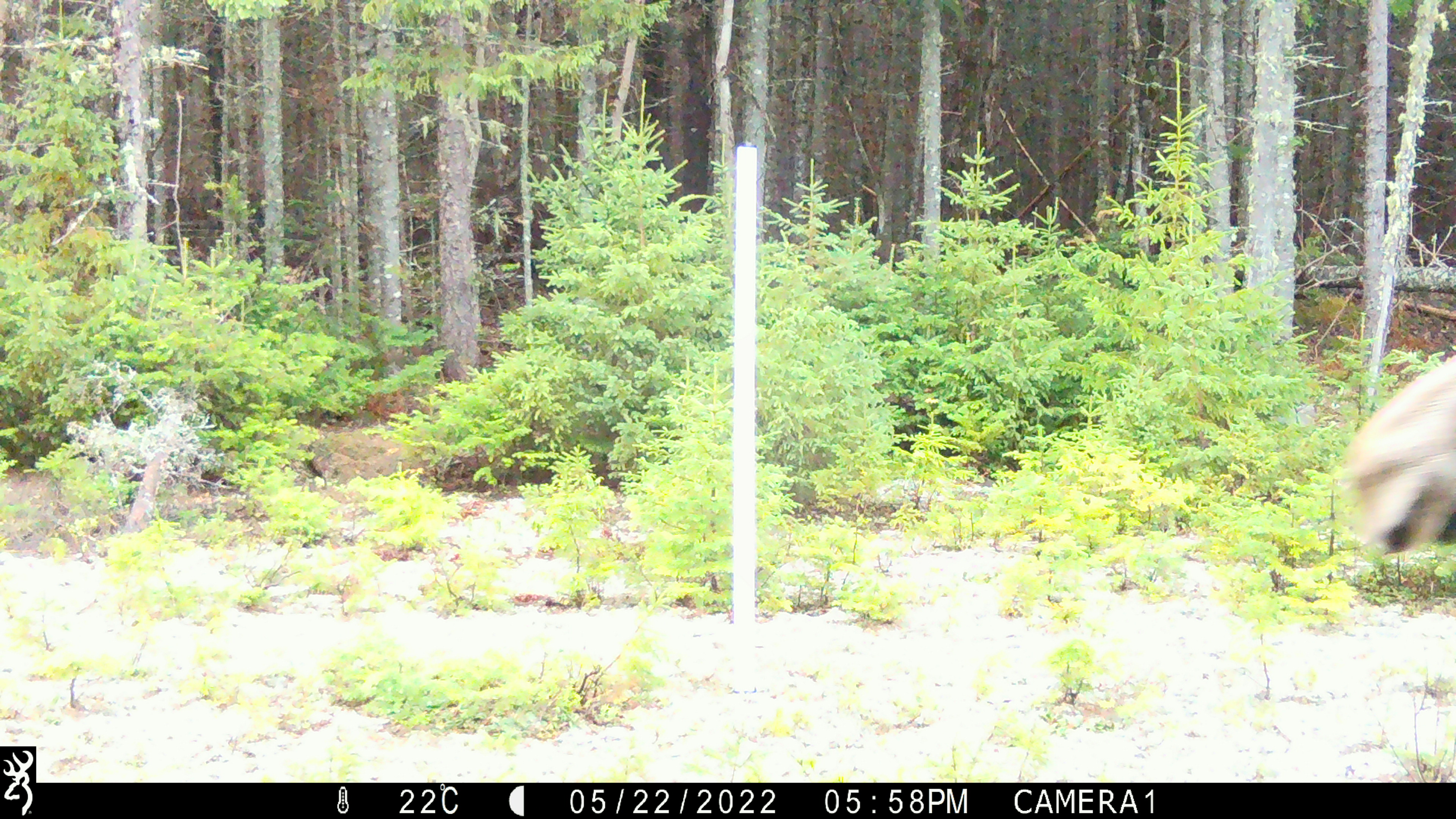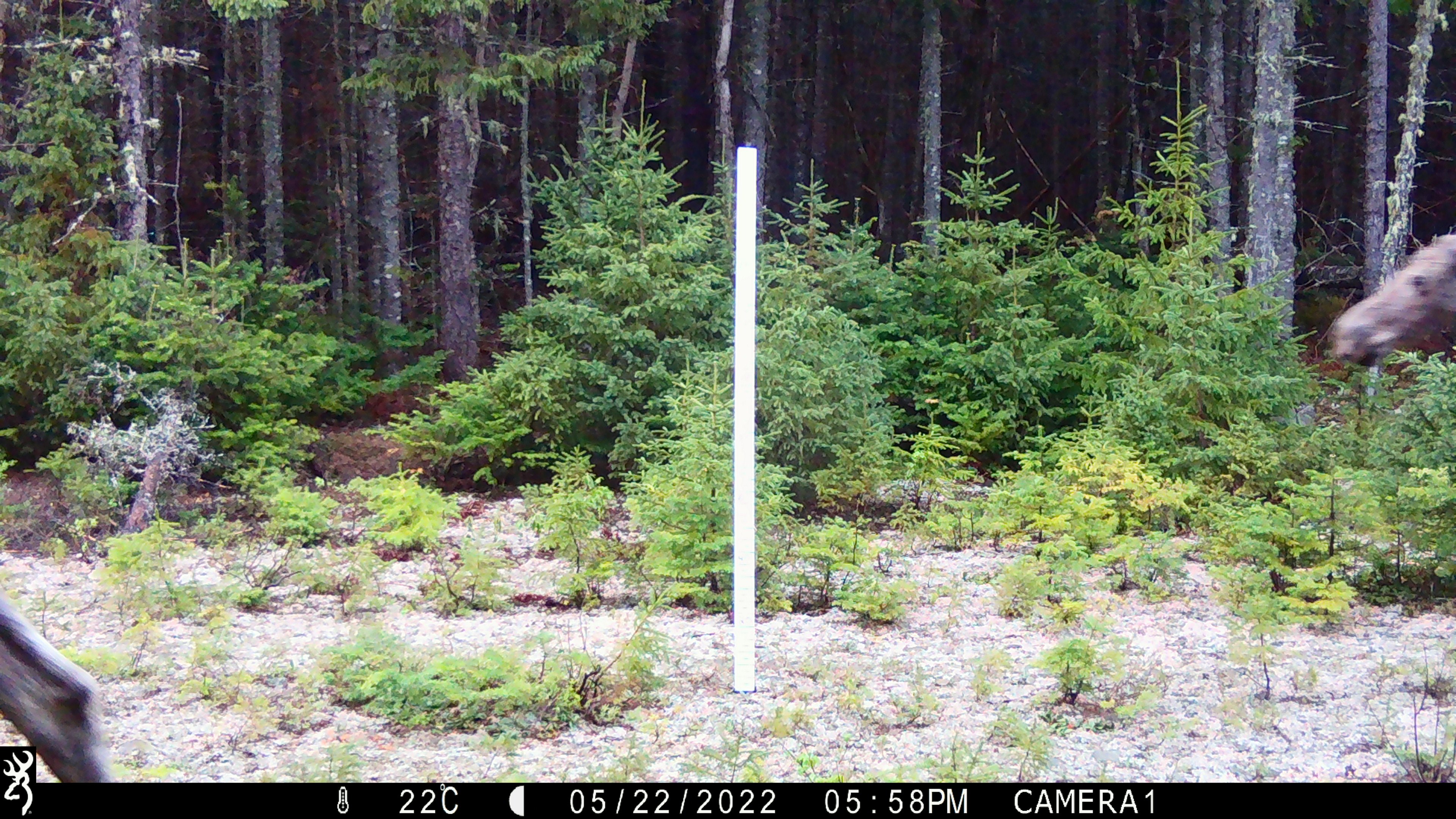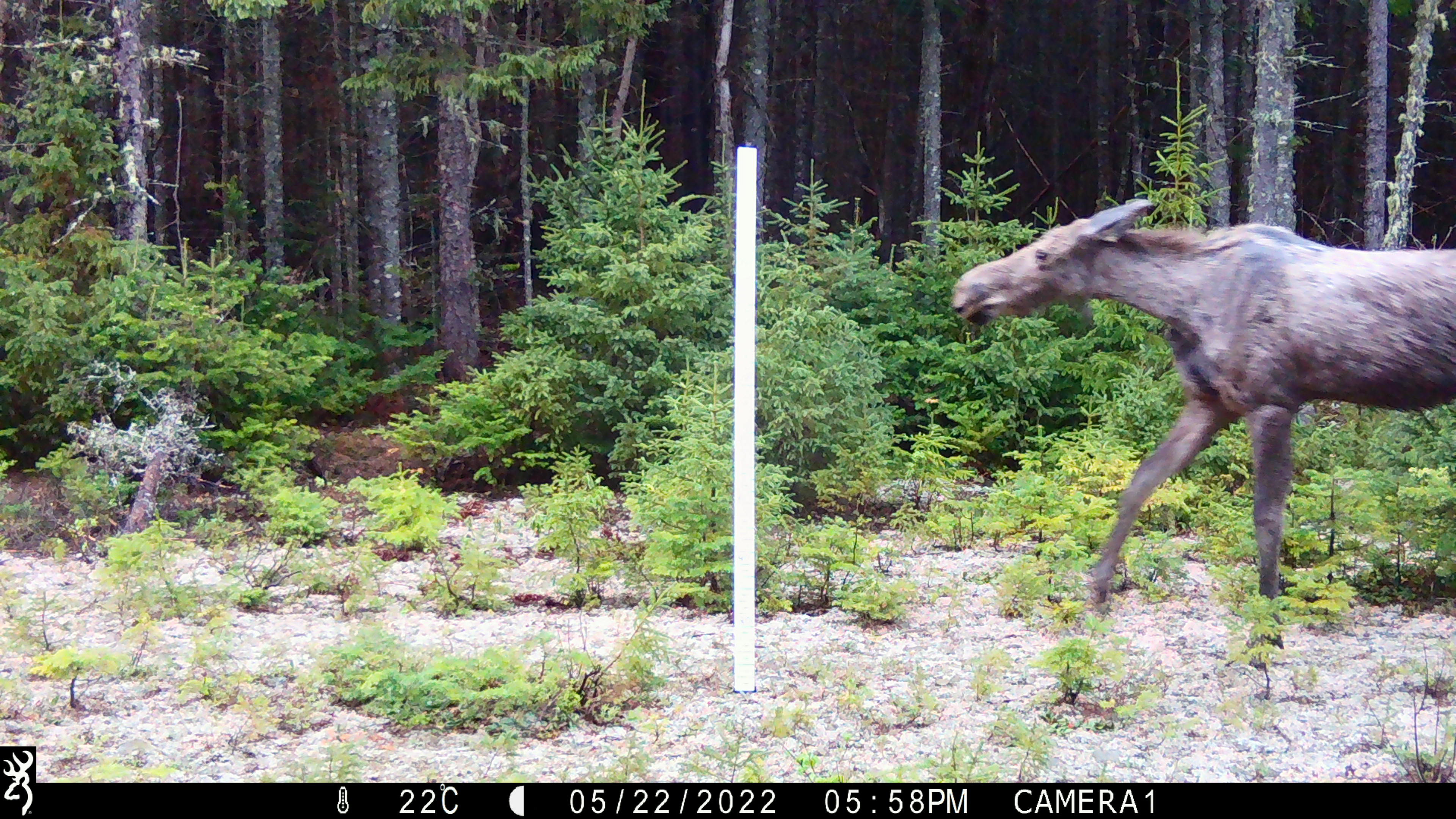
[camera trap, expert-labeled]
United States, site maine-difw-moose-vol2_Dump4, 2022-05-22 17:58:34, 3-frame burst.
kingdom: Animalia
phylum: Chordata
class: Mammalia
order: Artiodactyla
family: Cervidae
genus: Alces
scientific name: Alces alces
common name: moose